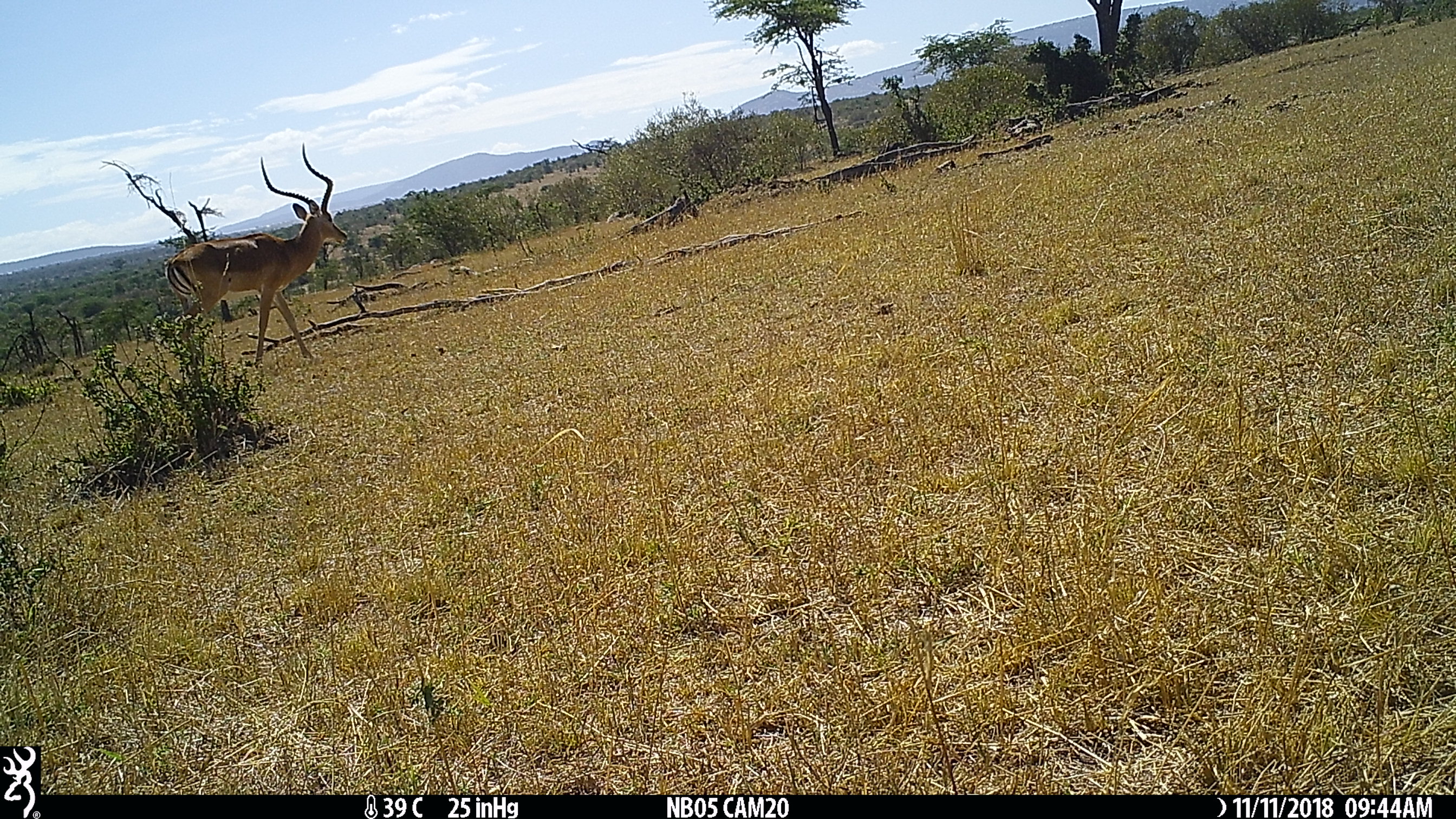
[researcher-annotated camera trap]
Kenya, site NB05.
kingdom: Animalia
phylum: Chordata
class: Mammalia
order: Artiodactyla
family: Bovidae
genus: Aepyceros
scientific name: Aepyceros melampus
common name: impala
Impala (Aepyceros melampus).